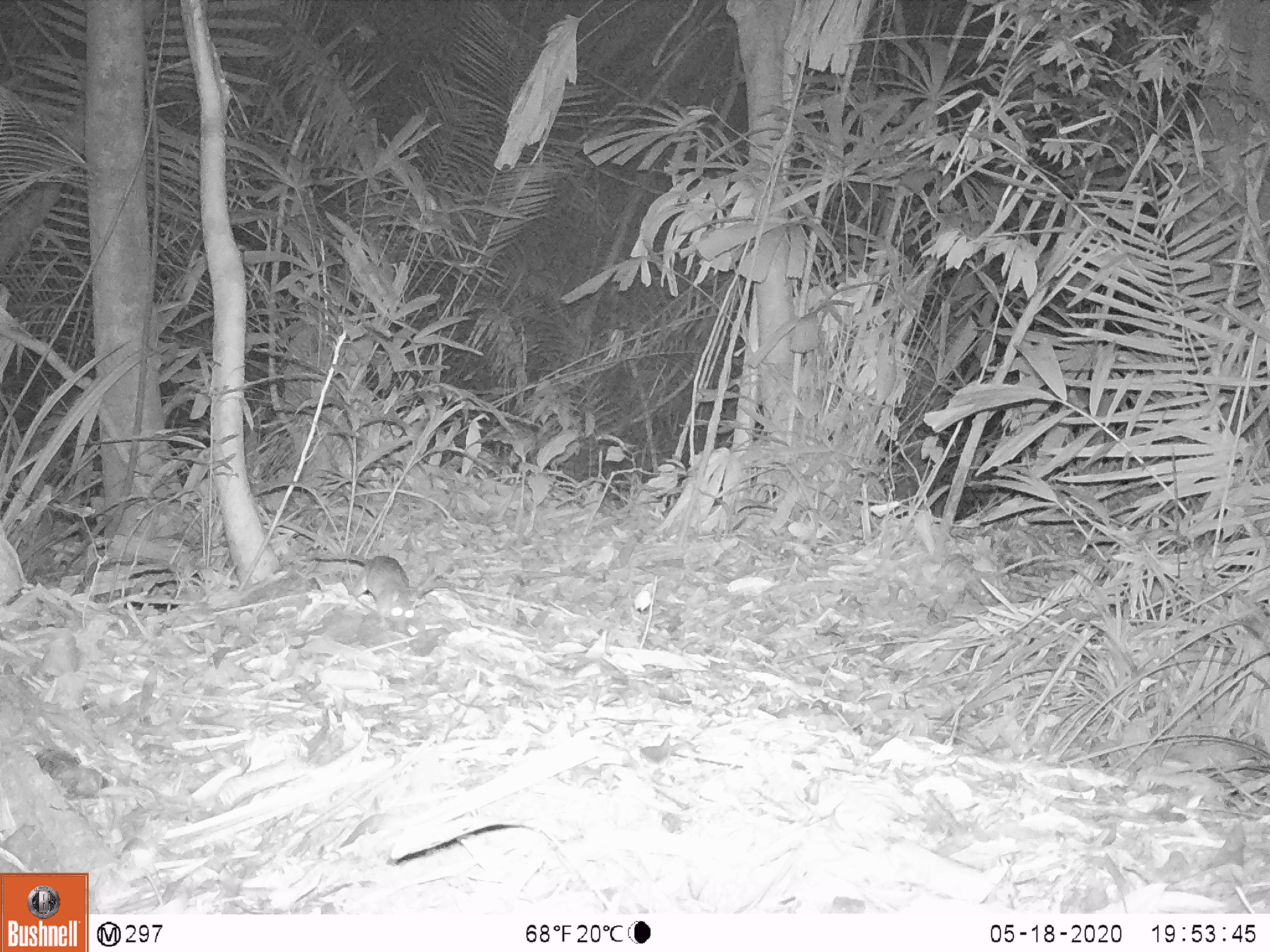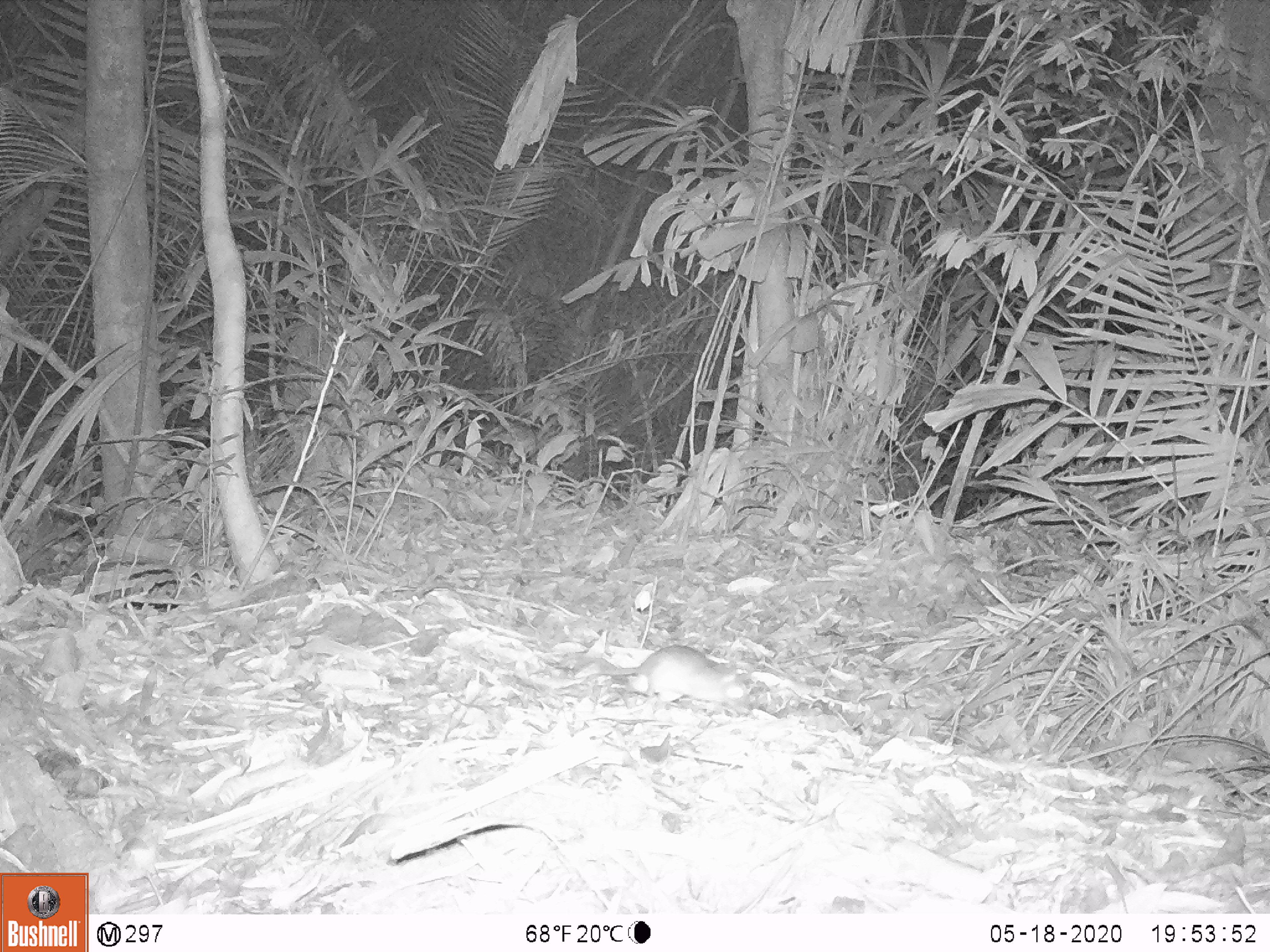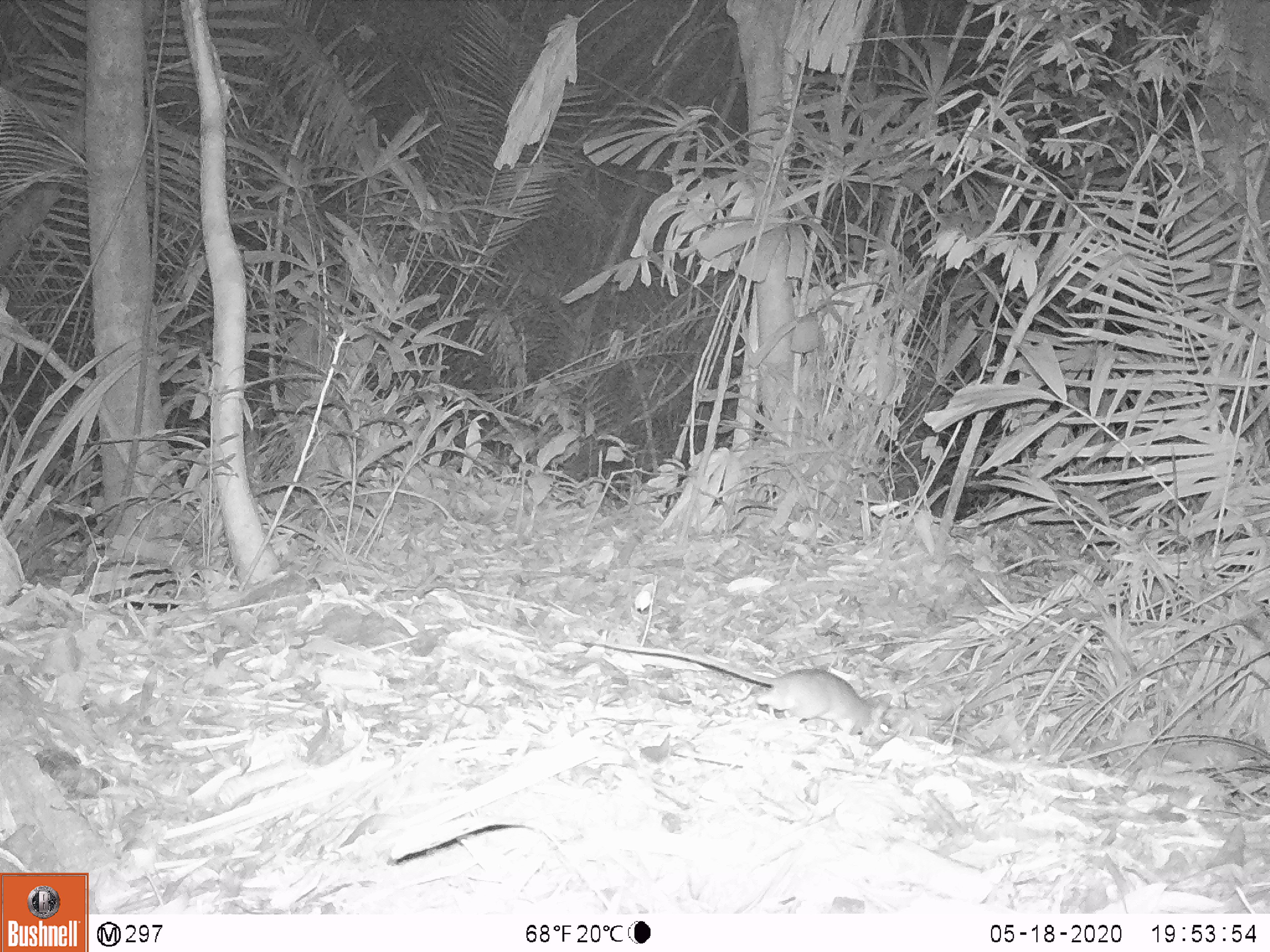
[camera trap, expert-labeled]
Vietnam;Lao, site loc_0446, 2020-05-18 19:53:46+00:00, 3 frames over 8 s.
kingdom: Animalia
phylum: Chordata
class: Mammalia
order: Rodentia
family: Muridae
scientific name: Muridae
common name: old-world mice and rats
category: unidentified murid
Unidentified murid (old-world mice and rats) (Muridae). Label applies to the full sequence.